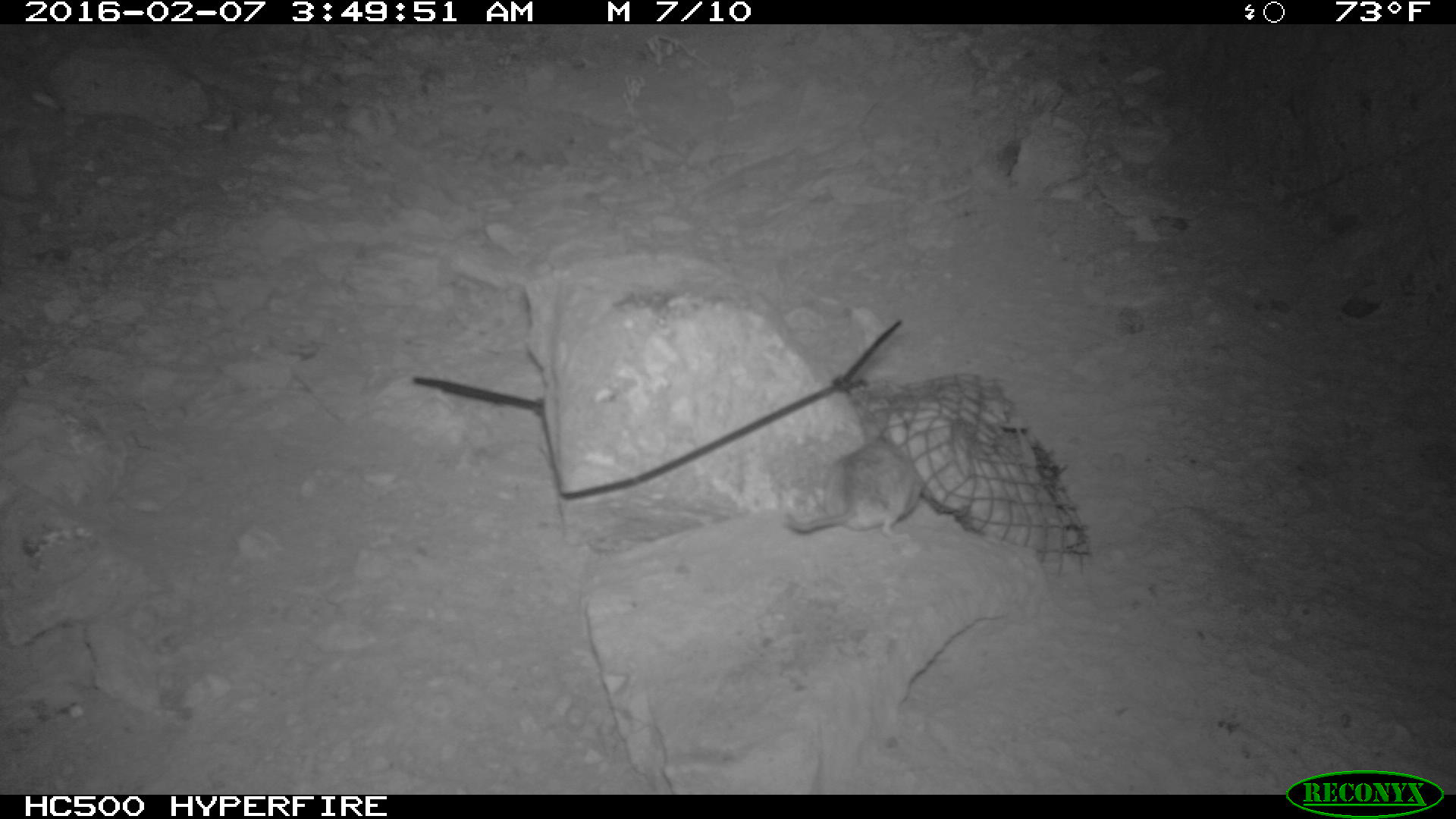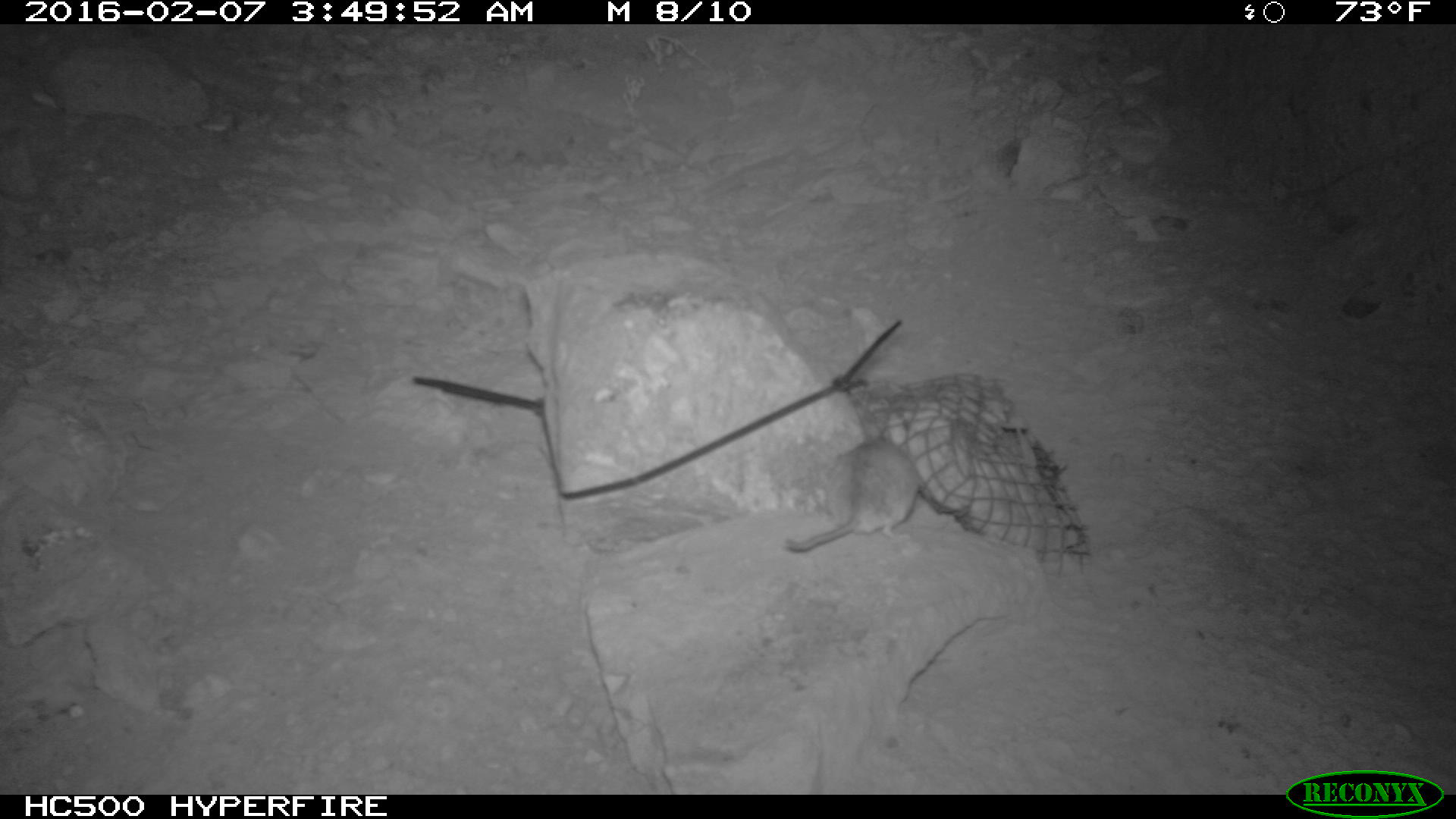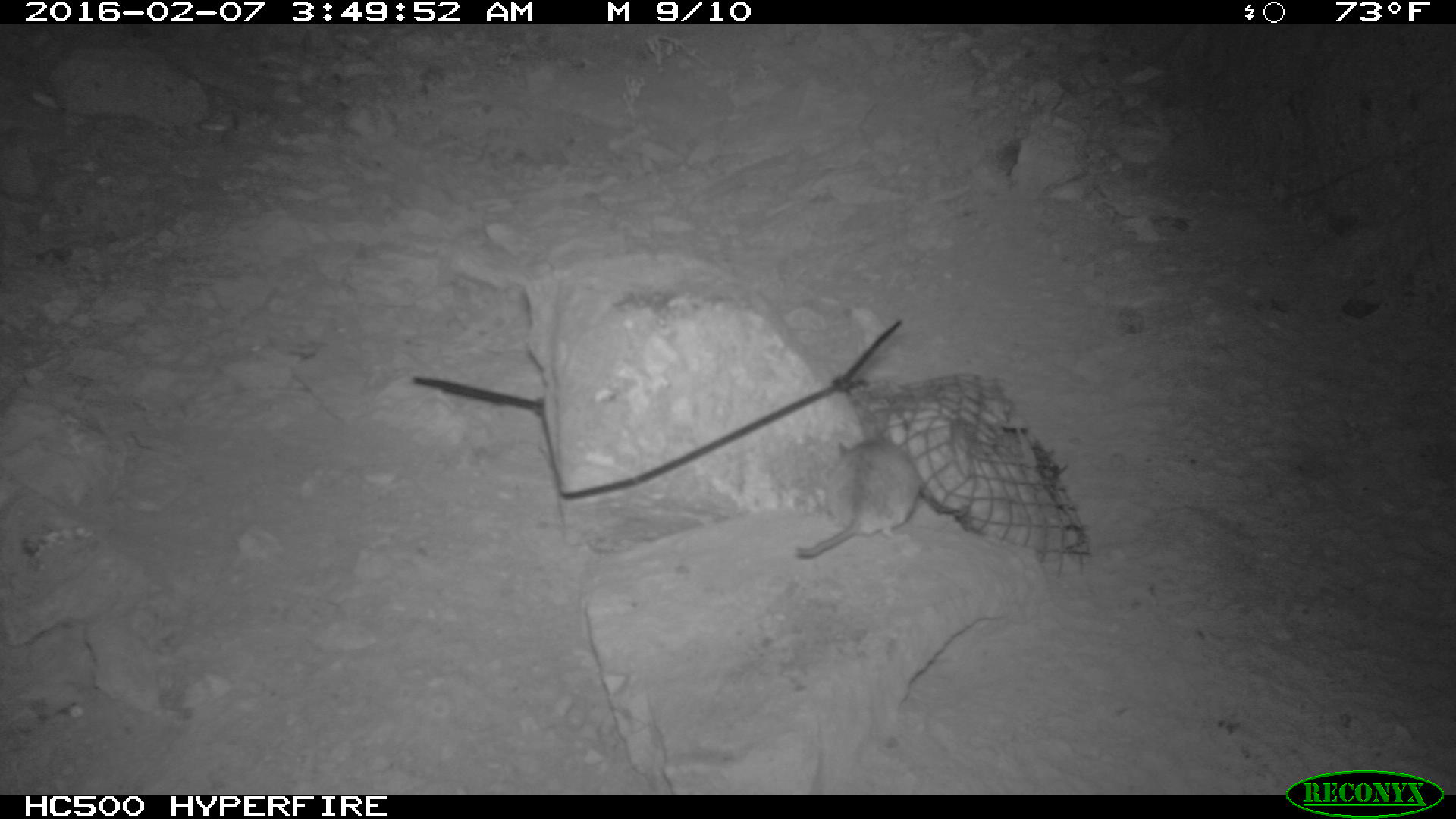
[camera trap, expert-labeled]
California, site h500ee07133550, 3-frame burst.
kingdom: Animalia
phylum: Chordata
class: Mammalia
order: Rodentia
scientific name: Rodentia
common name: rodent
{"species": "rodent (Rodentia)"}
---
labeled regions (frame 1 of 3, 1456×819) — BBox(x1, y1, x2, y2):
rodent: BBox(782, 413, 924, 534)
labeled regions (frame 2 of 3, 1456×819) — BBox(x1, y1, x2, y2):
rodent: BBox(783, 435, 921, 553)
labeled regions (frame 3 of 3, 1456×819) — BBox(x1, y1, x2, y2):
rodent: BBox(792, 434, 924, 557)